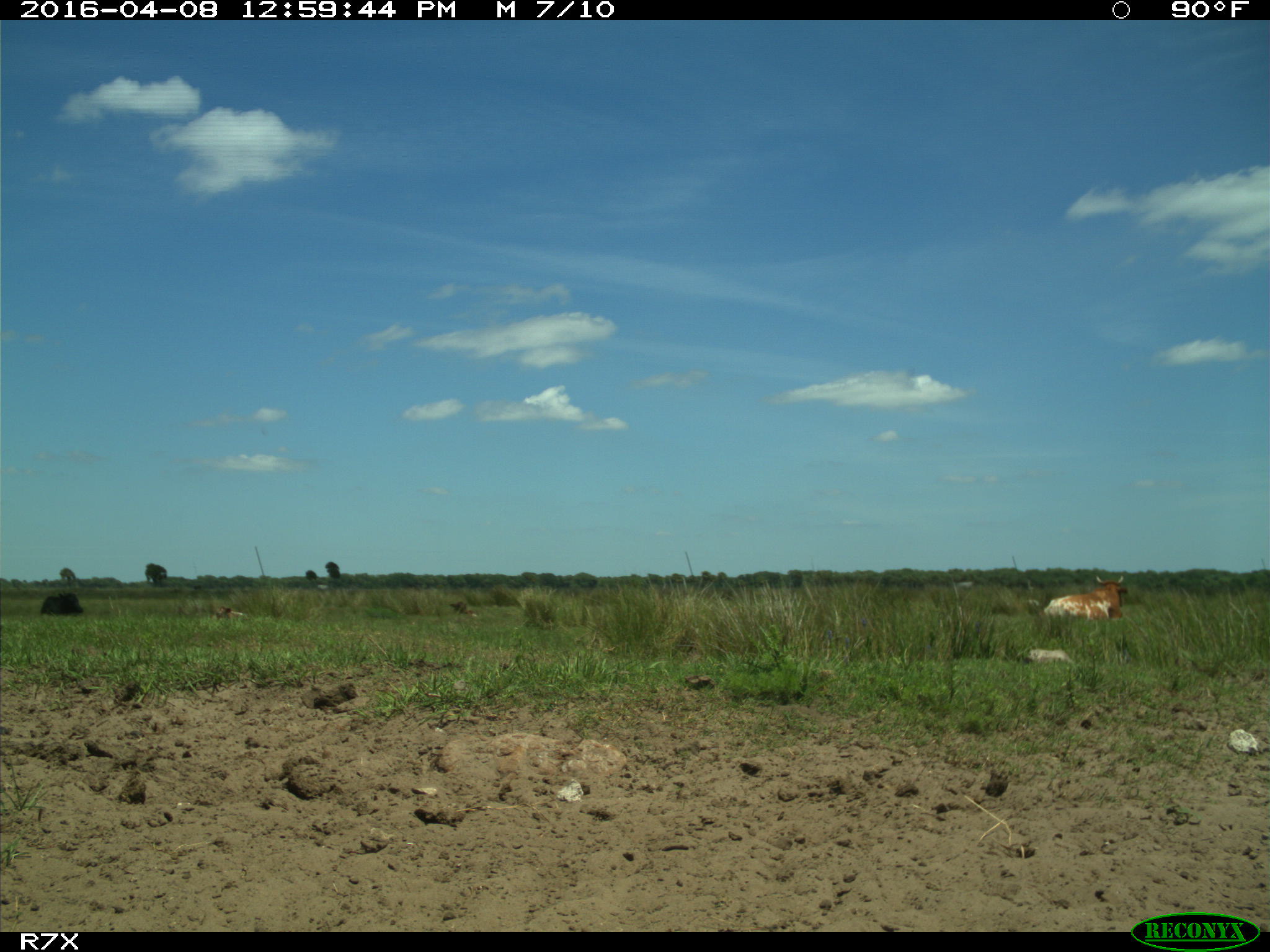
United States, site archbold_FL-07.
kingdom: Animalia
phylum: Chordata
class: Mammalia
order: Artiodactyla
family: Bovidae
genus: Bos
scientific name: Bos taurus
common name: domestic cow